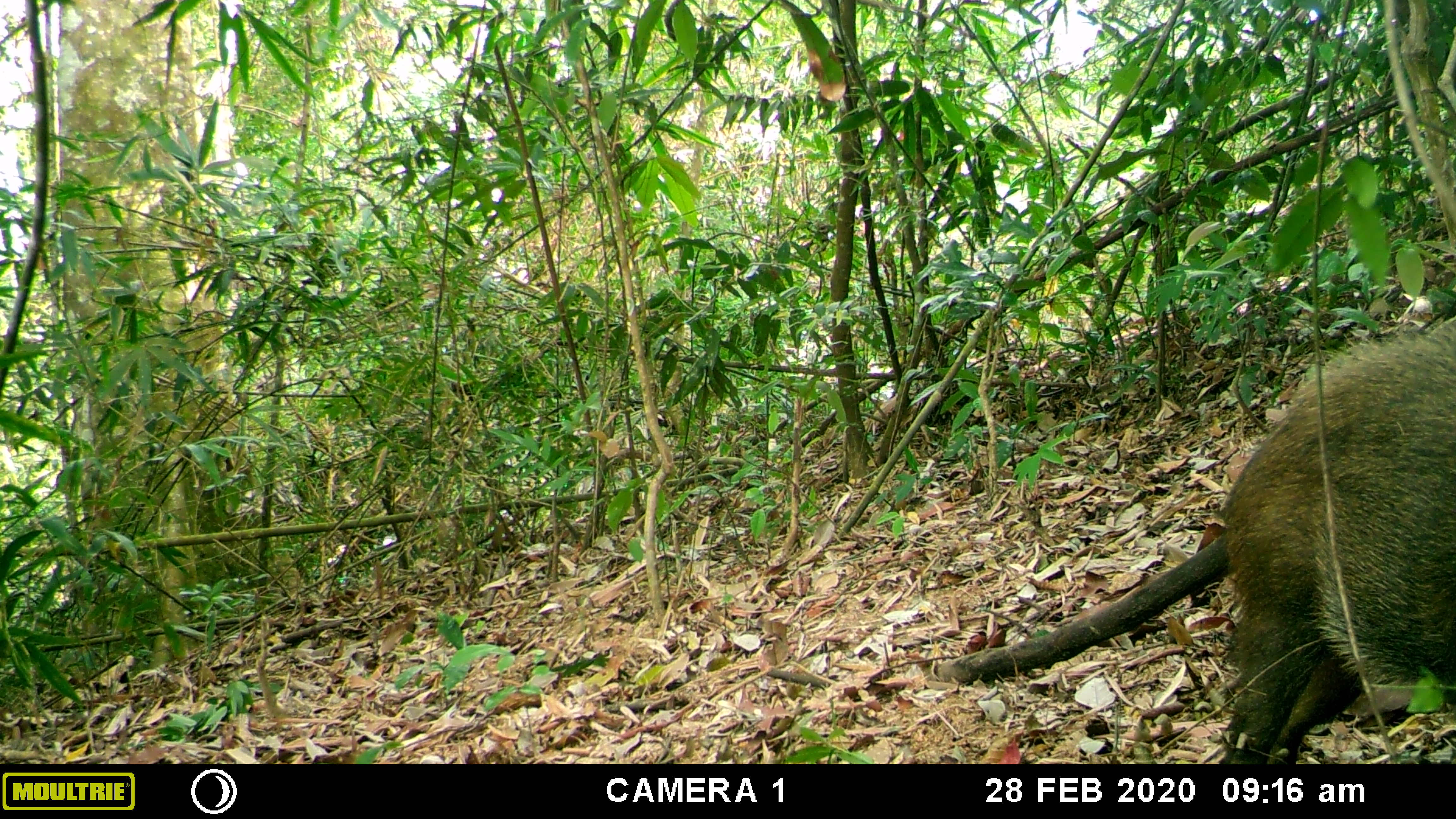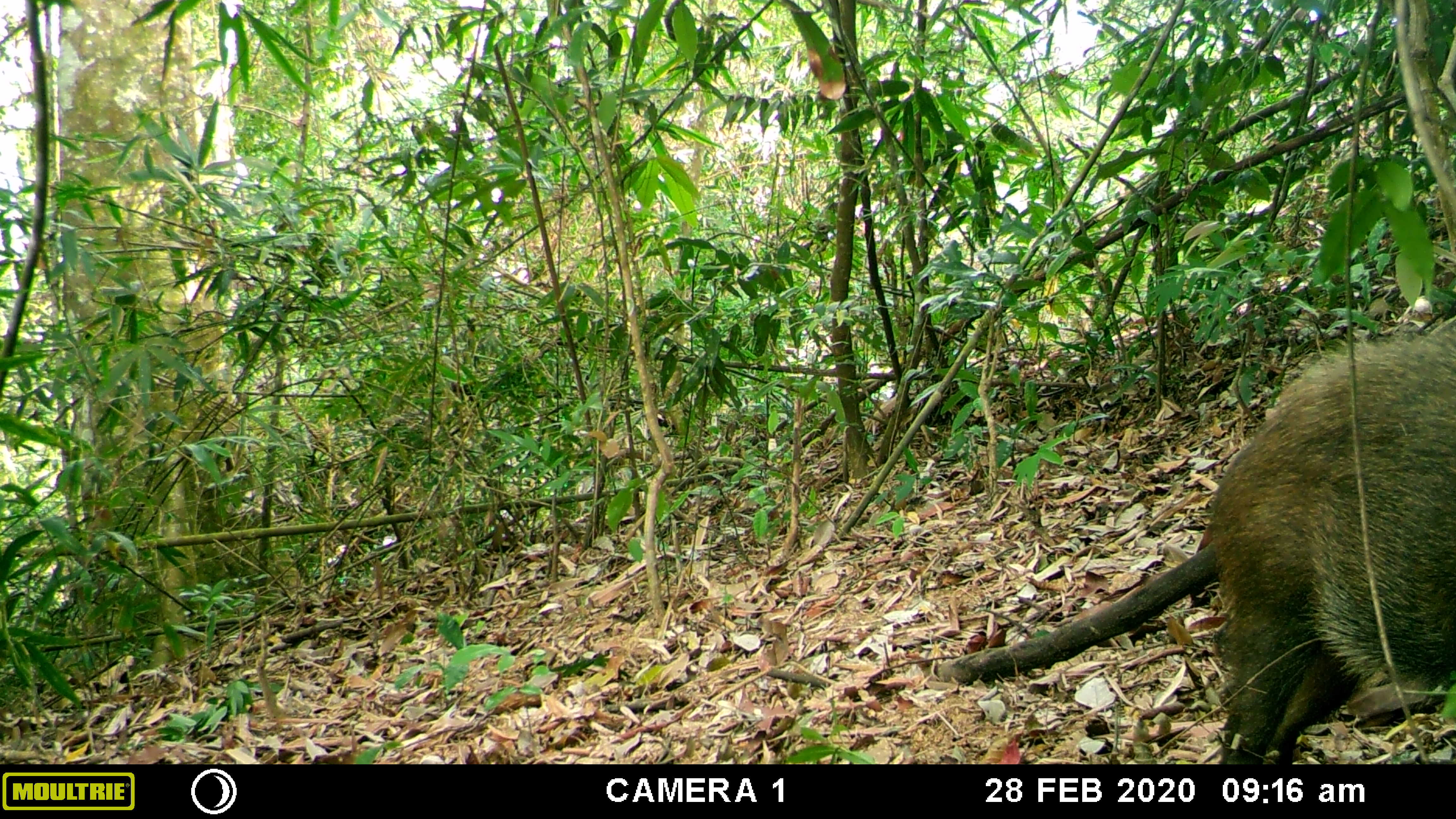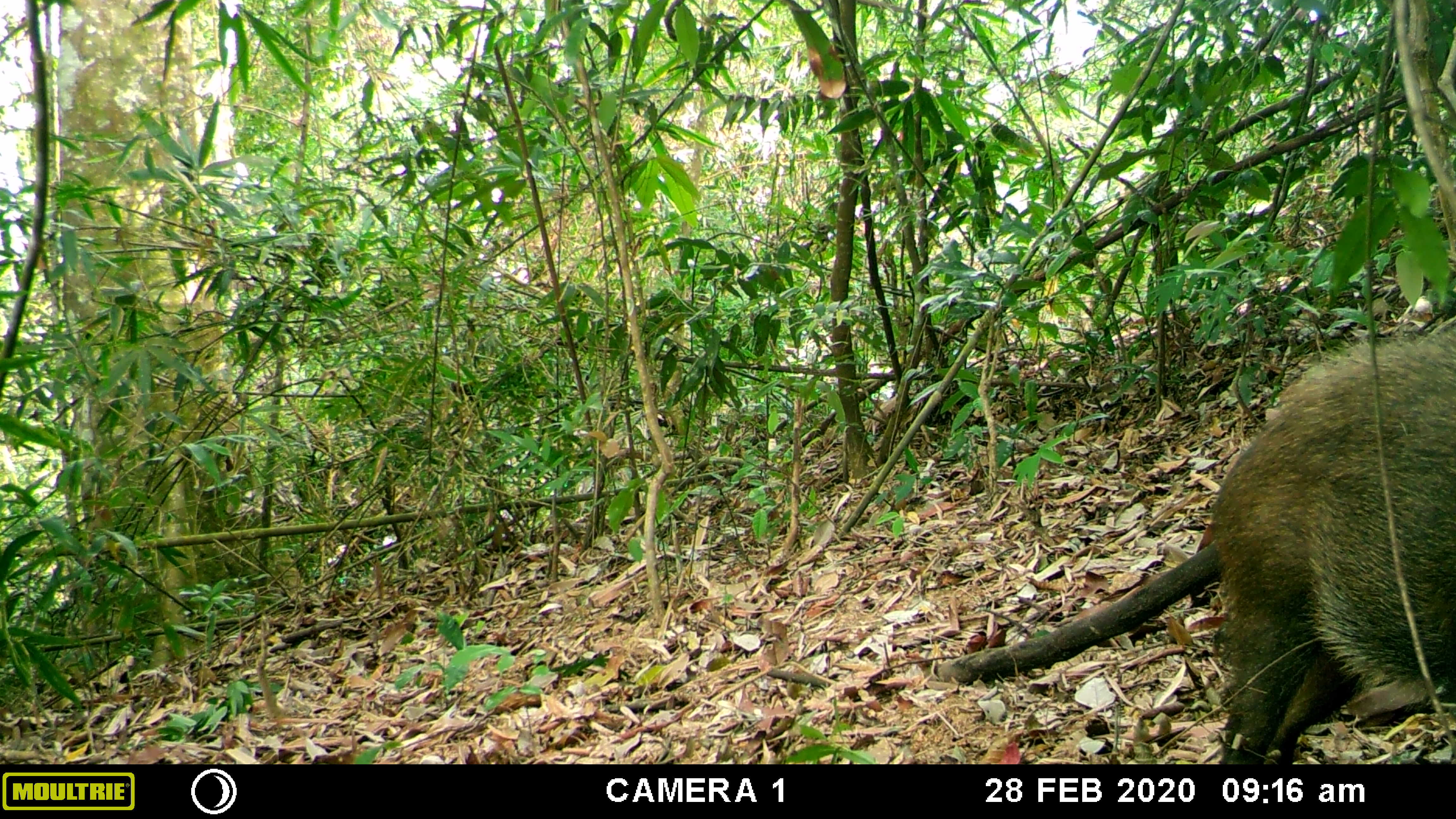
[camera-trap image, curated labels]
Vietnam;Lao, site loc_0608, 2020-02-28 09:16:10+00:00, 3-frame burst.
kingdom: Animalia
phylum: Chordata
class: Mammalia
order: Artiodactyla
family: Suidae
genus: Sus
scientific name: Sus scrofa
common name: eurasian wild pig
Eurasian wild pig (Sus scrofa). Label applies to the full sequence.